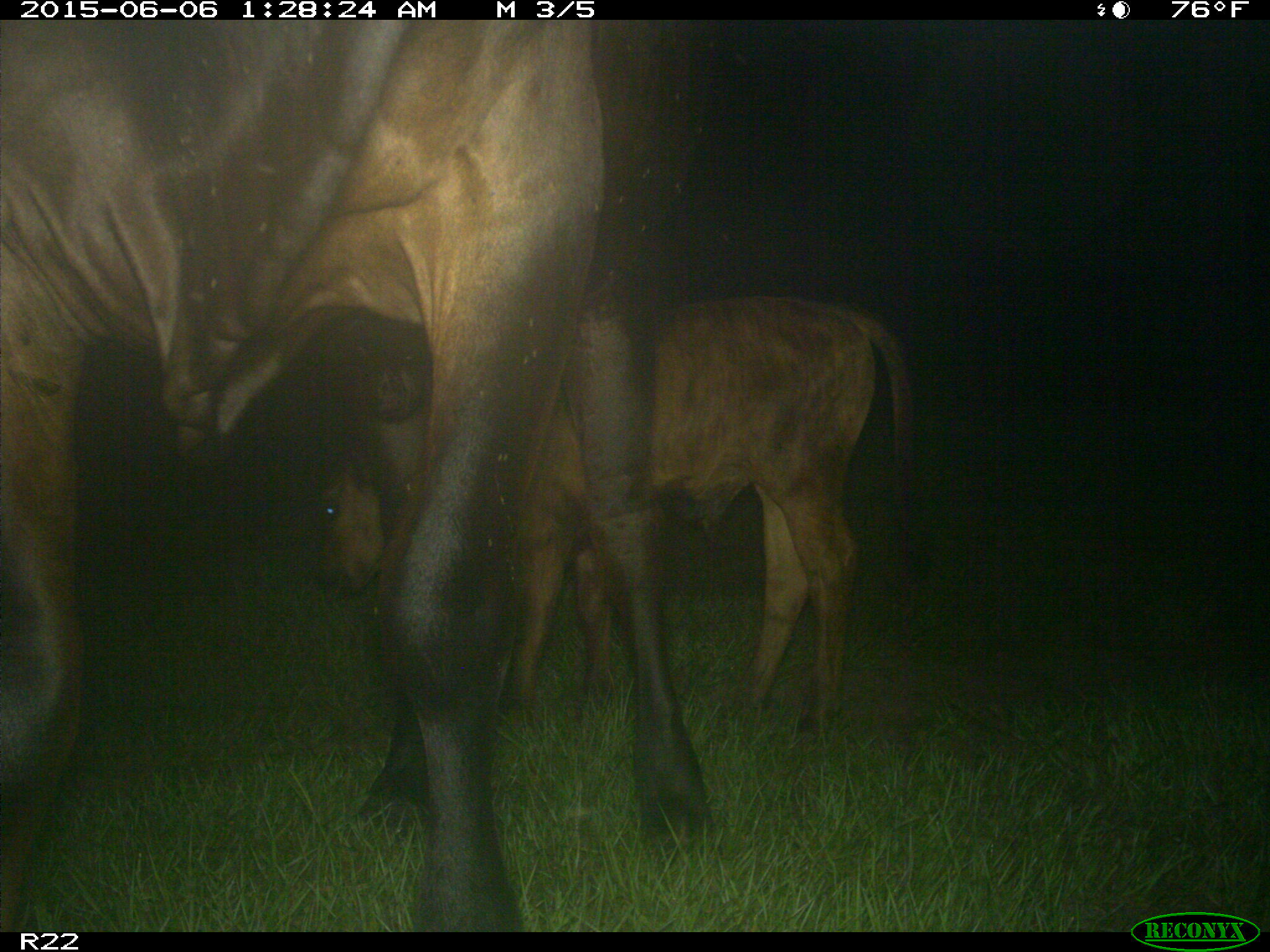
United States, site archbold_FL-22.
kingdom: Animalia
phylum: Chordata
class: Mammalia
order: Artiodactyla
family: Bovidae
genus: Bos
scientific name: Bos taurus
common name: domestic cow